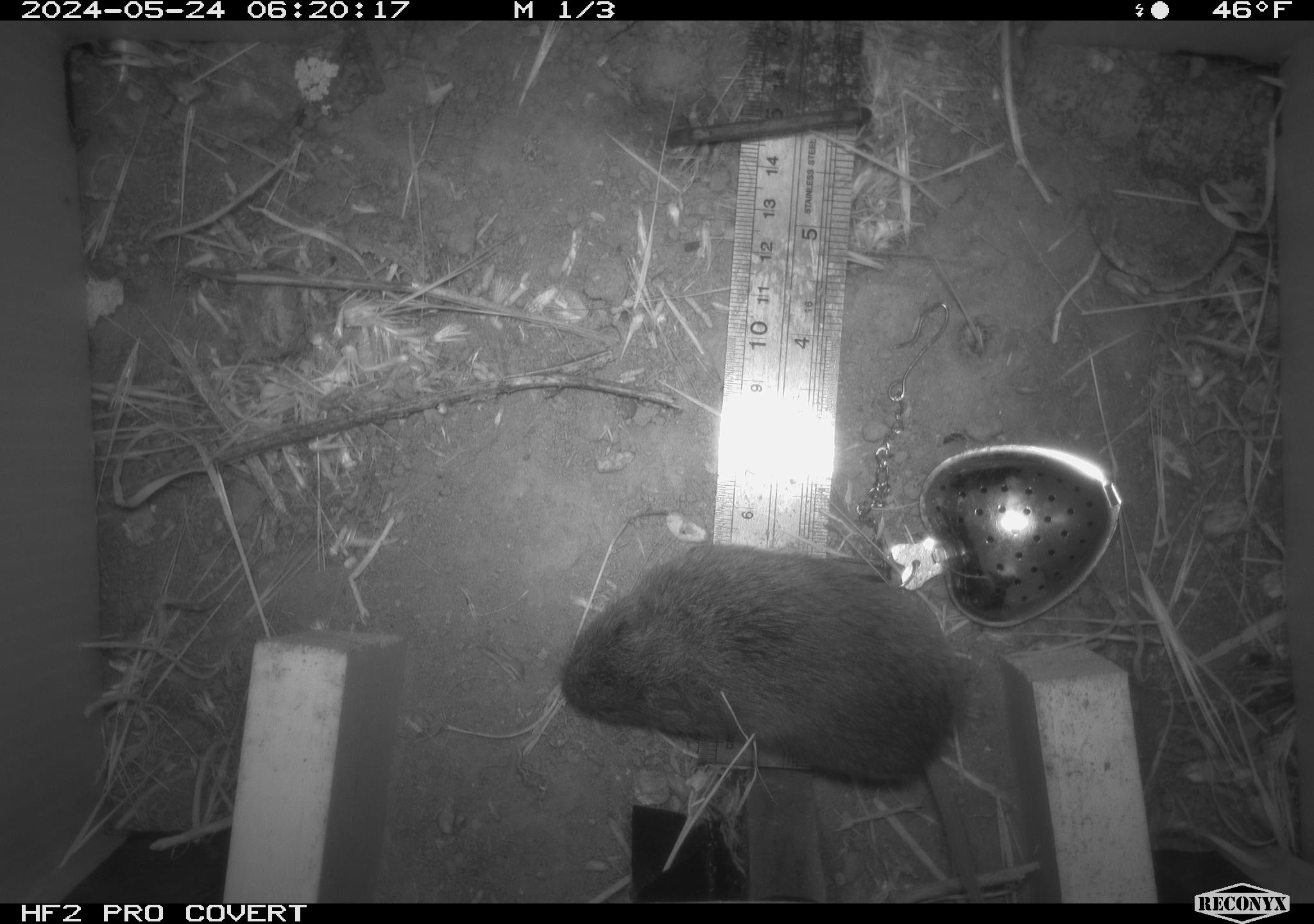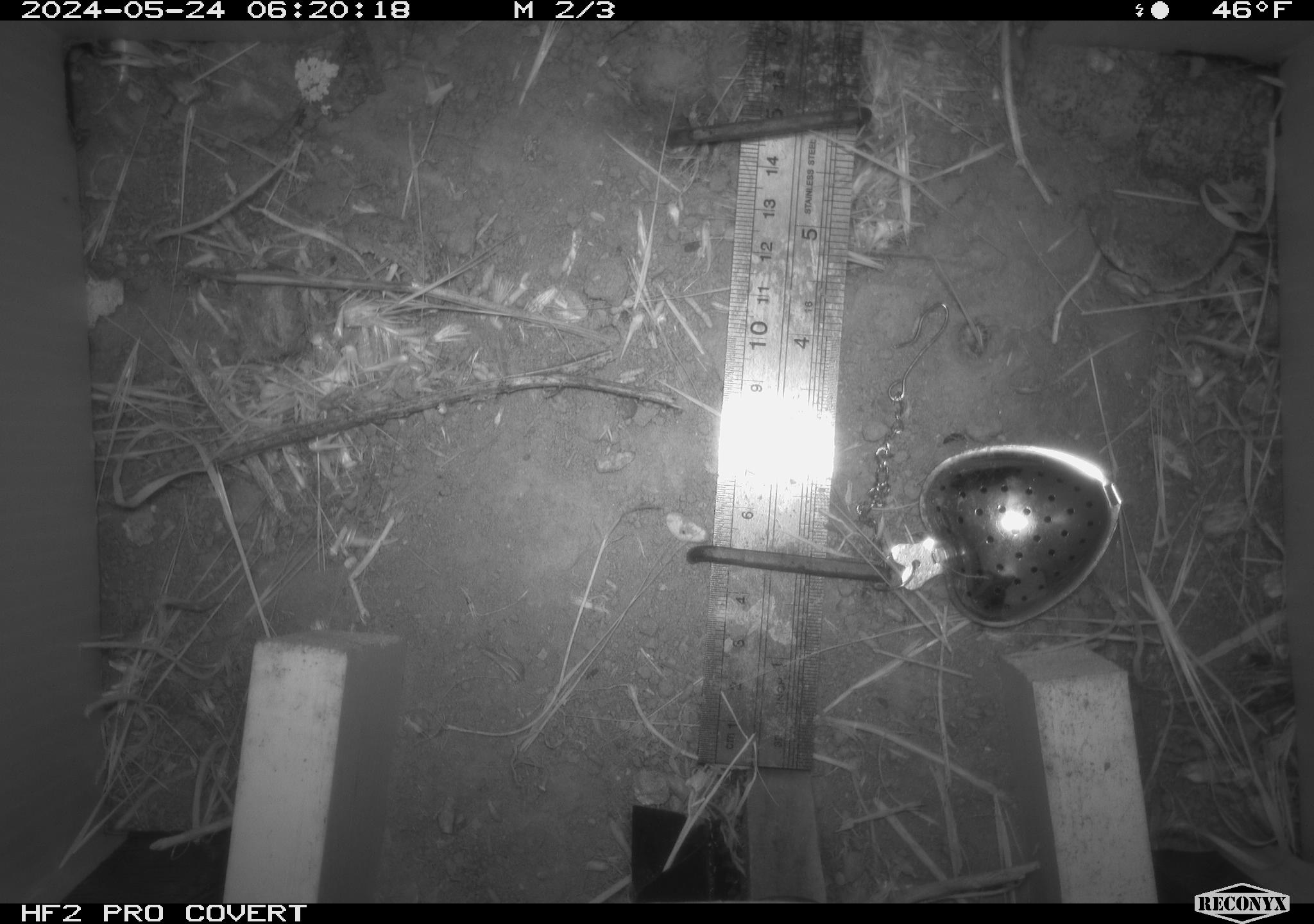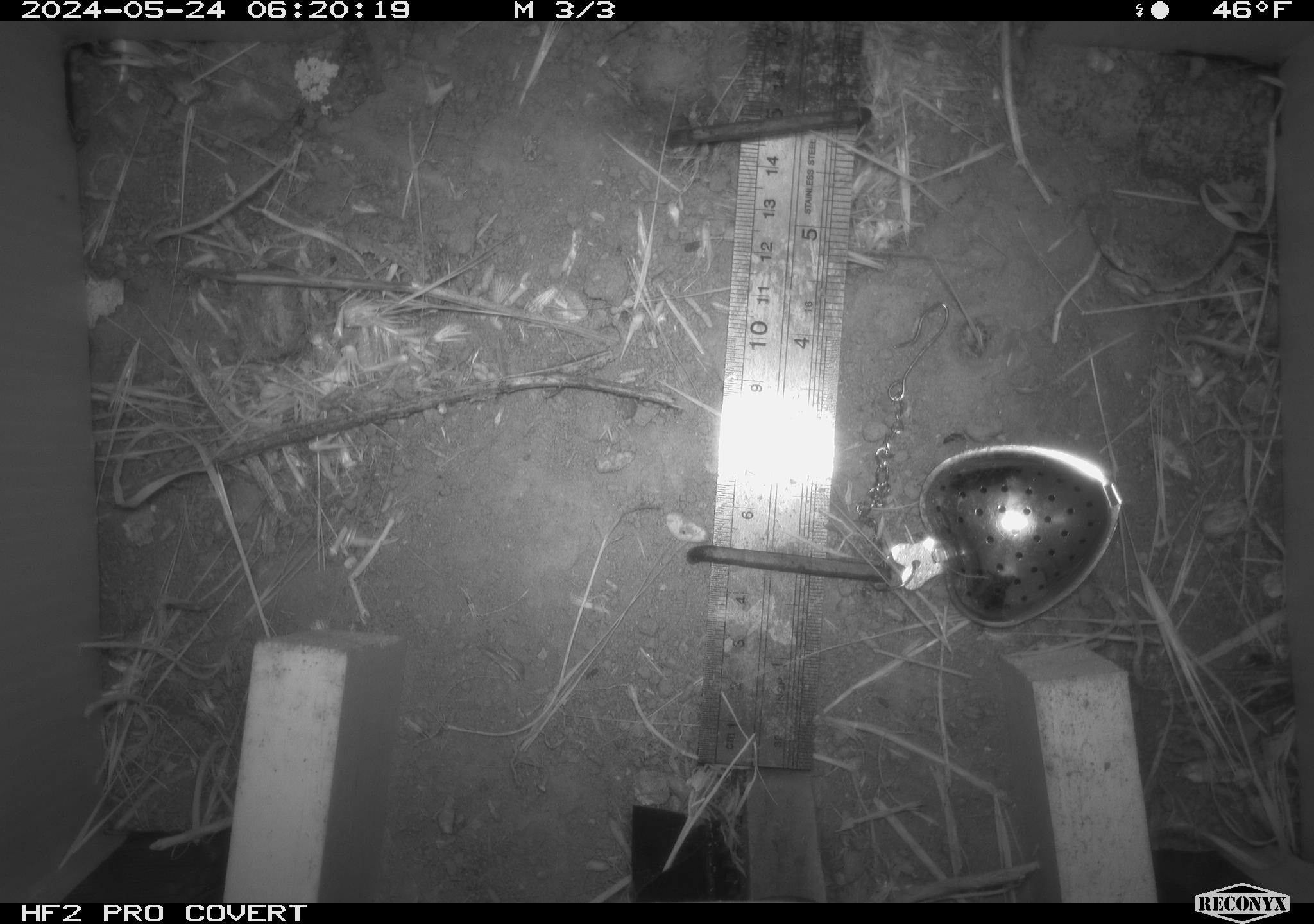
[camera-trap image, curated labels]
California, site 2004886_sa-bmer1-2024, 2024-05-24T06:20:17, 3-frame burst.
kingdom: Animalia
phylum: Chordata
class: Mammalia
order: Rodentia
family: Cricetidae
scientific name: Arvicolinae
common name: voles, lemmings, and muskrats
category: arvicolinae subfamily